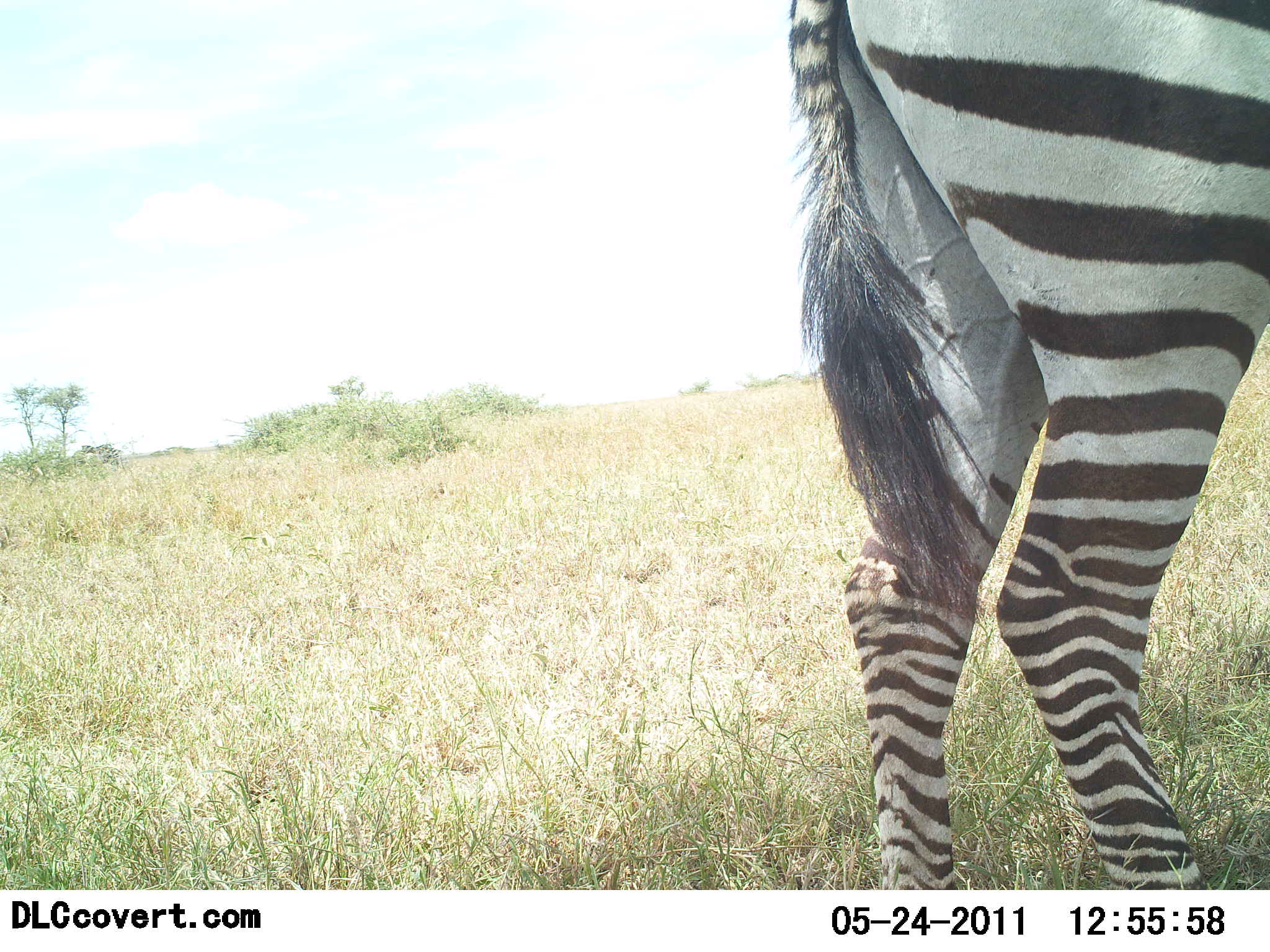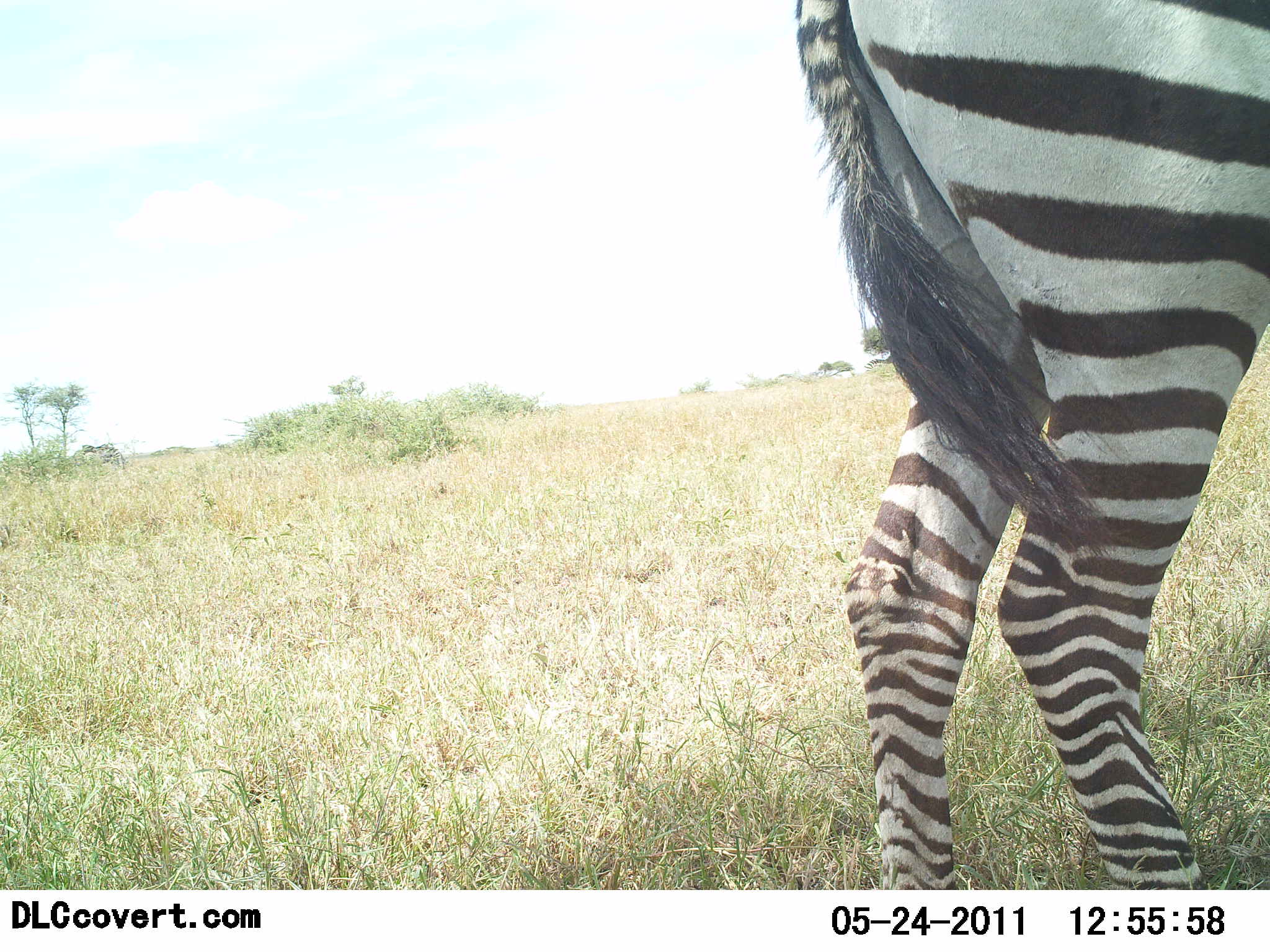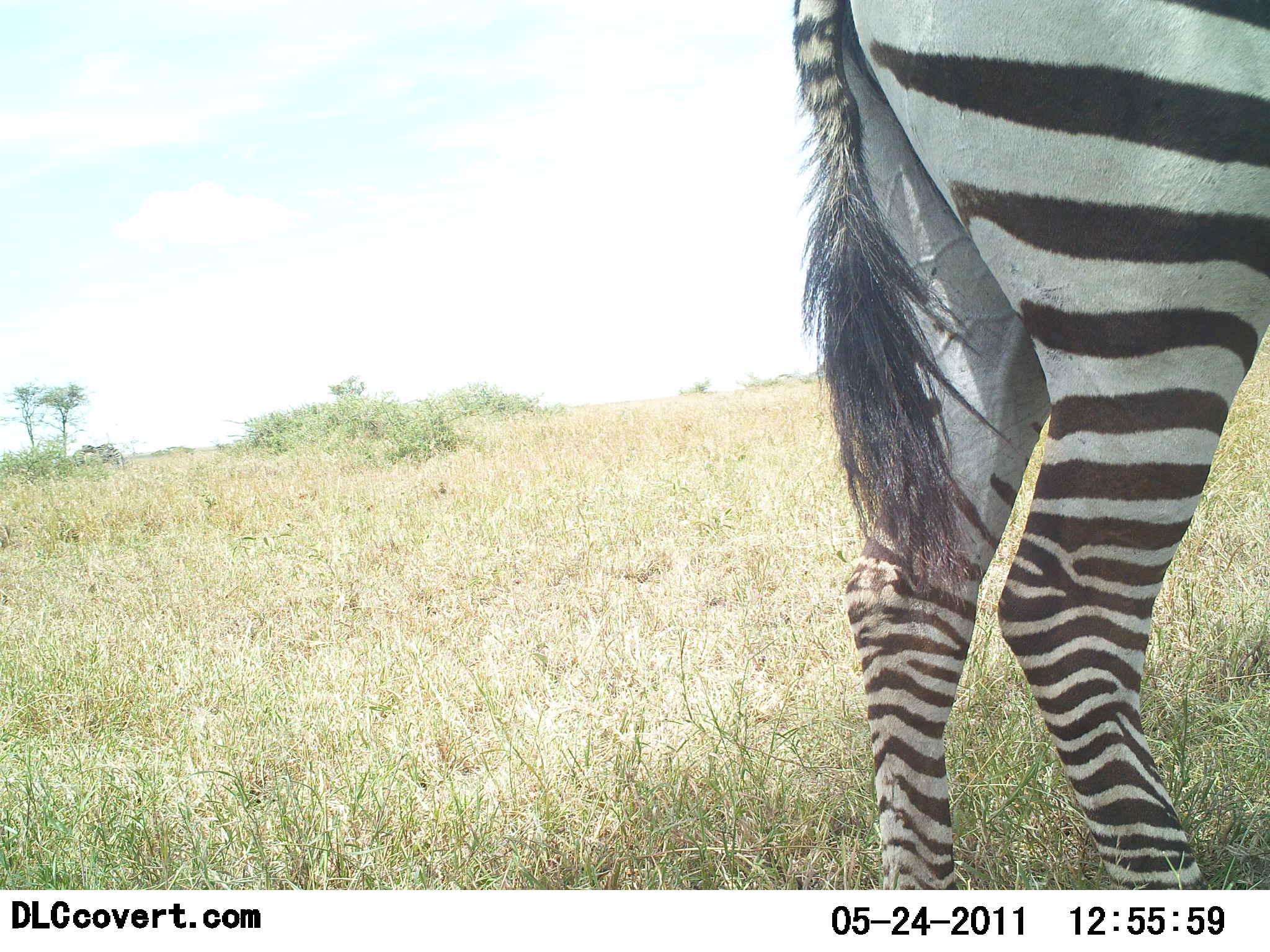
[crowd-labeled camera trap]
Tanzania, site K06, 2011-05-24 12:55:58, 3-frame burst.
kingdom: Animalia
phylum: Chordata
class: Mammalia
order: Perissodactyla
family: Equidae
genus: Equus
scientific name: Equus quagga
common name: plains zebra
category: zebra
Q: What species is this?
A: Zebra (plains zebra) (Equus quagga).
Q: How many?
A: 1.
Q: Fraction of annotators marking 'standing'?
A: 91%.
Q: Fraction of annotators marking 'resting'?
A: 0%.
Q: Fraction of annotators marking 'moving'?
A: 9%.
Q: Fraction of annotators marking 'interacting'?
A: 0%.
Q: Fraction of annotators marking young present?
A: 0%.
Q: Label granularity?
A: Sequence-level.